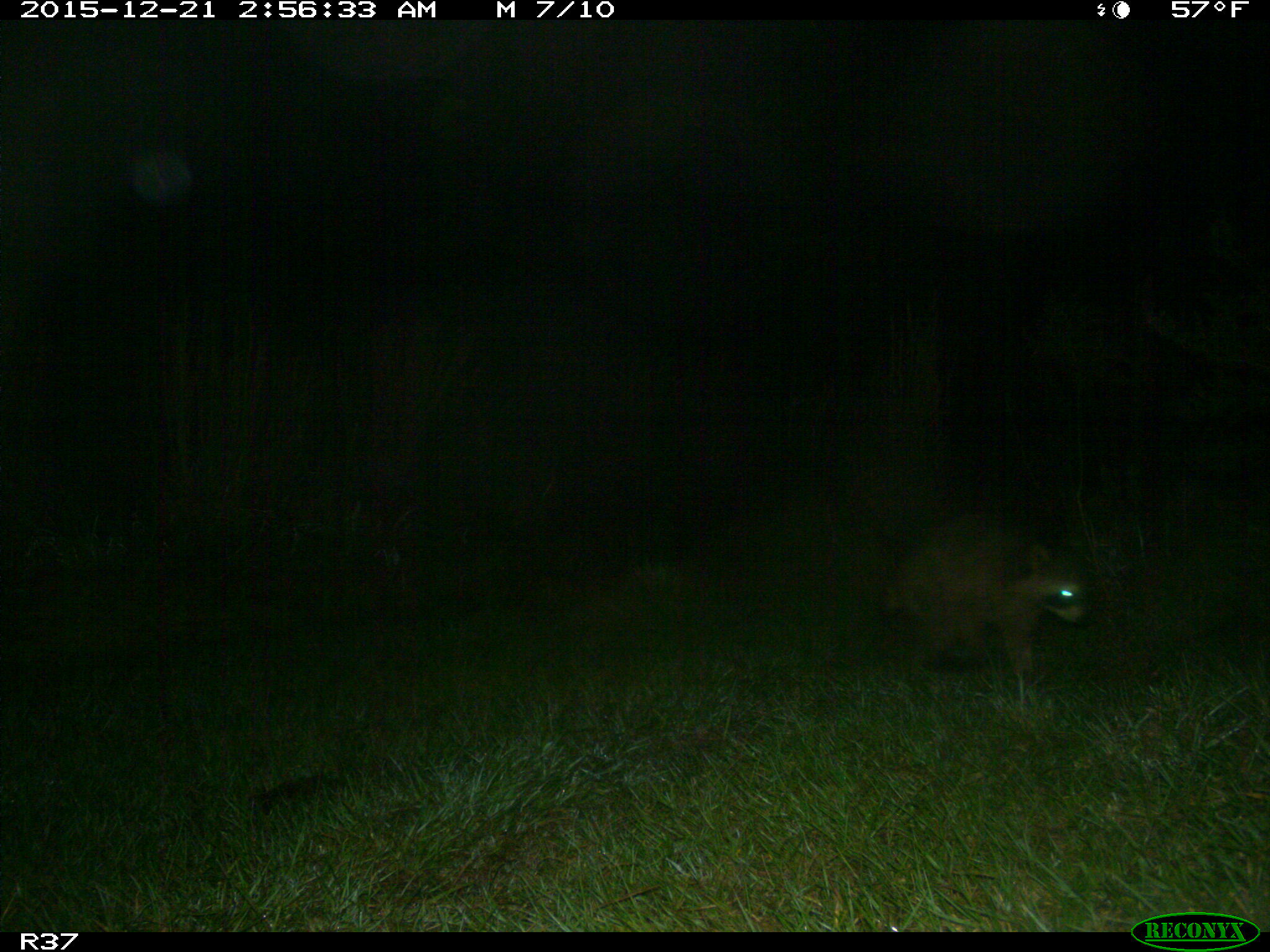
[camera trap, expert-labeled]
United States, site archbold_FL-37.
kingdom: Animalia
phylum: Chordata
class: Mammalia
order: Carnivora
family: Procyonidae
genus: Procyon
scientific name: Procyon lotor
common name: common raccoon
Procyon lotor (common raccoon).